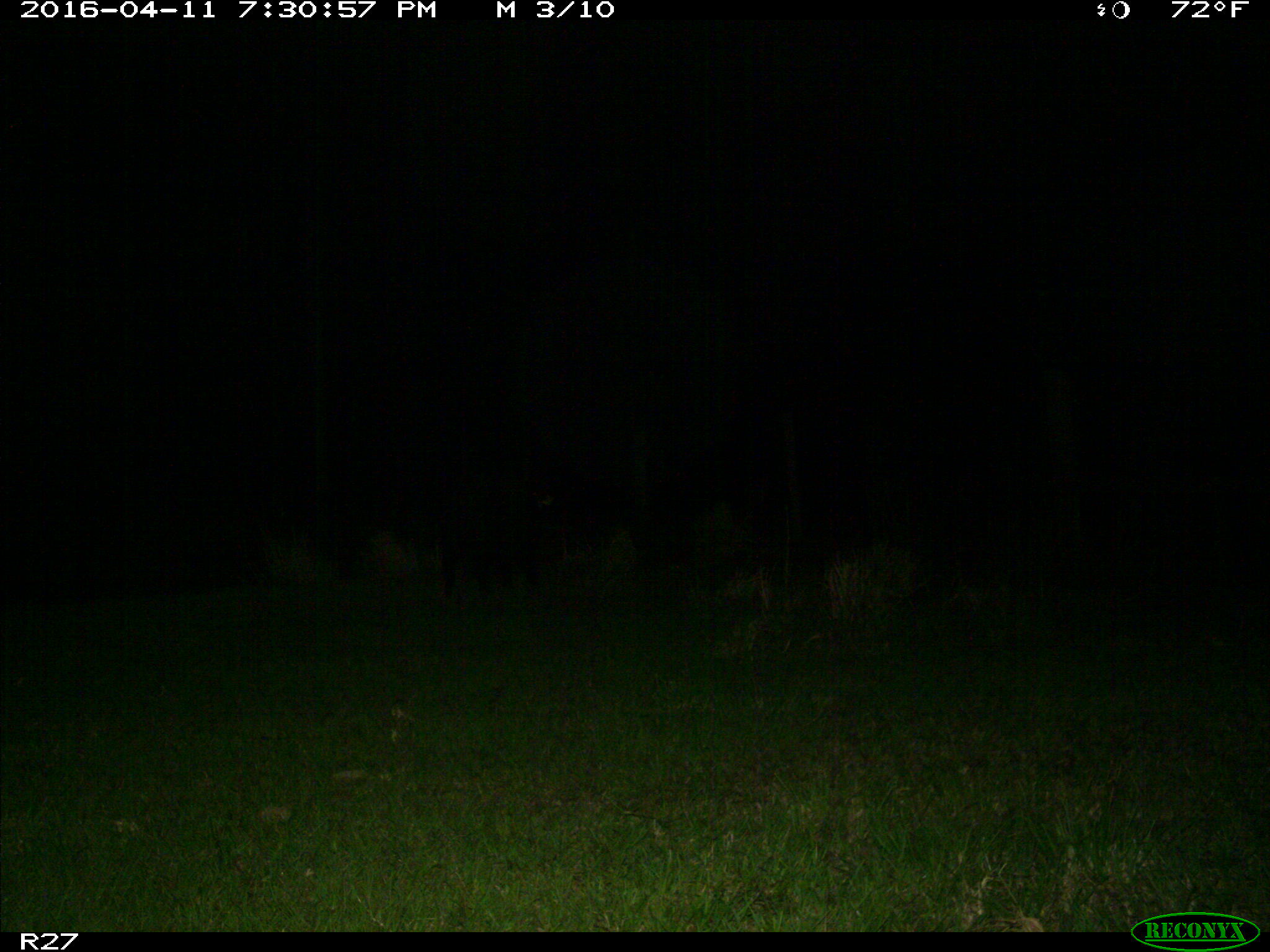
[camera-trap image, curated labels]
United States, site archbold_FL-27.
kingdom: Animalia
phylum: Chordata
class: Mammalia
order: Artiodactyla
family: Suidae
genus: Sus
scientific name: Sus scrofa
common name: wild boar